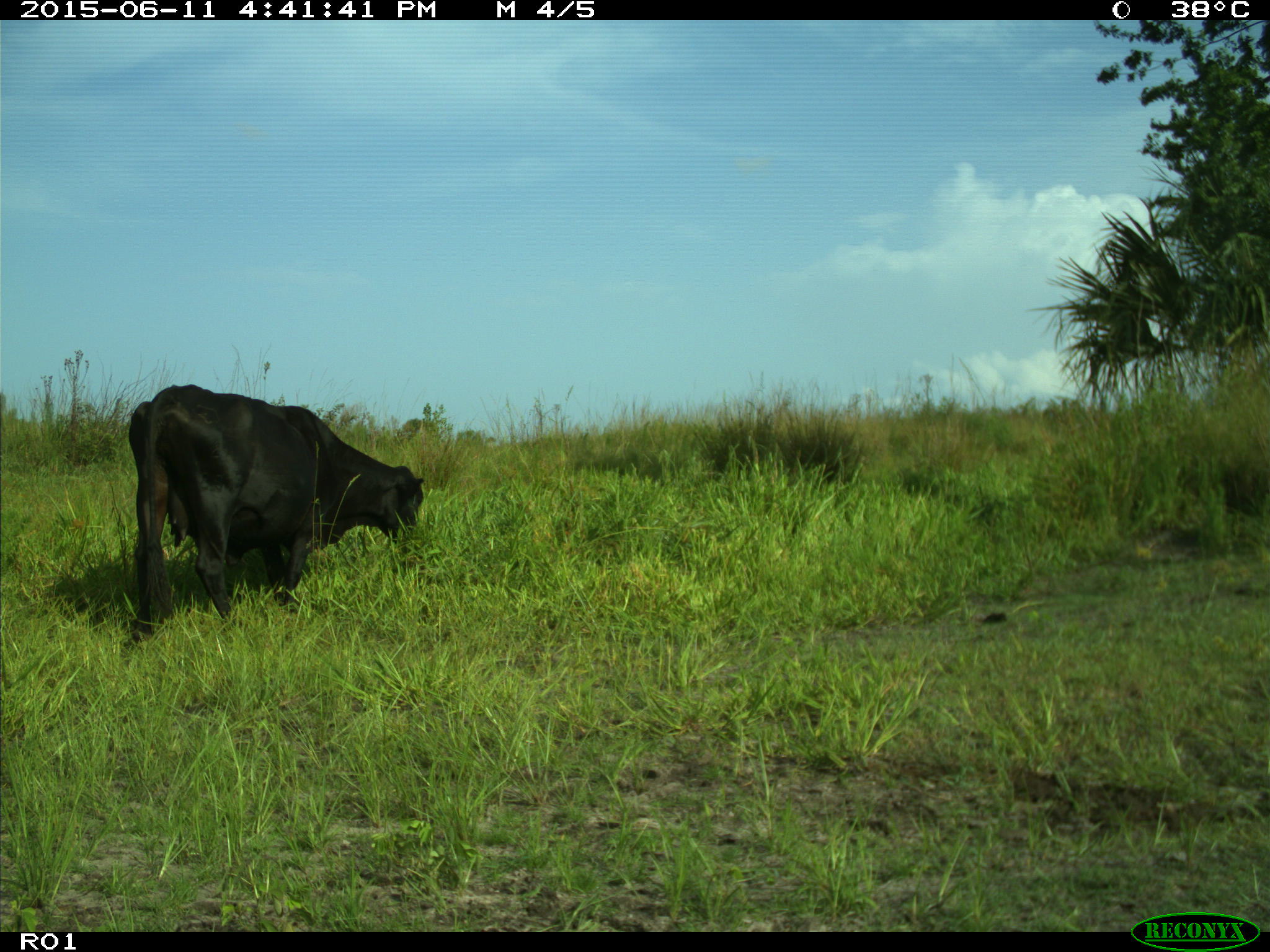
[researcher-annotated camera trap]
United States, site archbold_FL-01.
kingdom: Animalia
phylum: Chordata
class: Mammalia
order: Artiodactyla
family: Bovidae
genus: Bos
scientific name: Bos taurus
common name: domestic cow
Bos taurus (domestic cow).